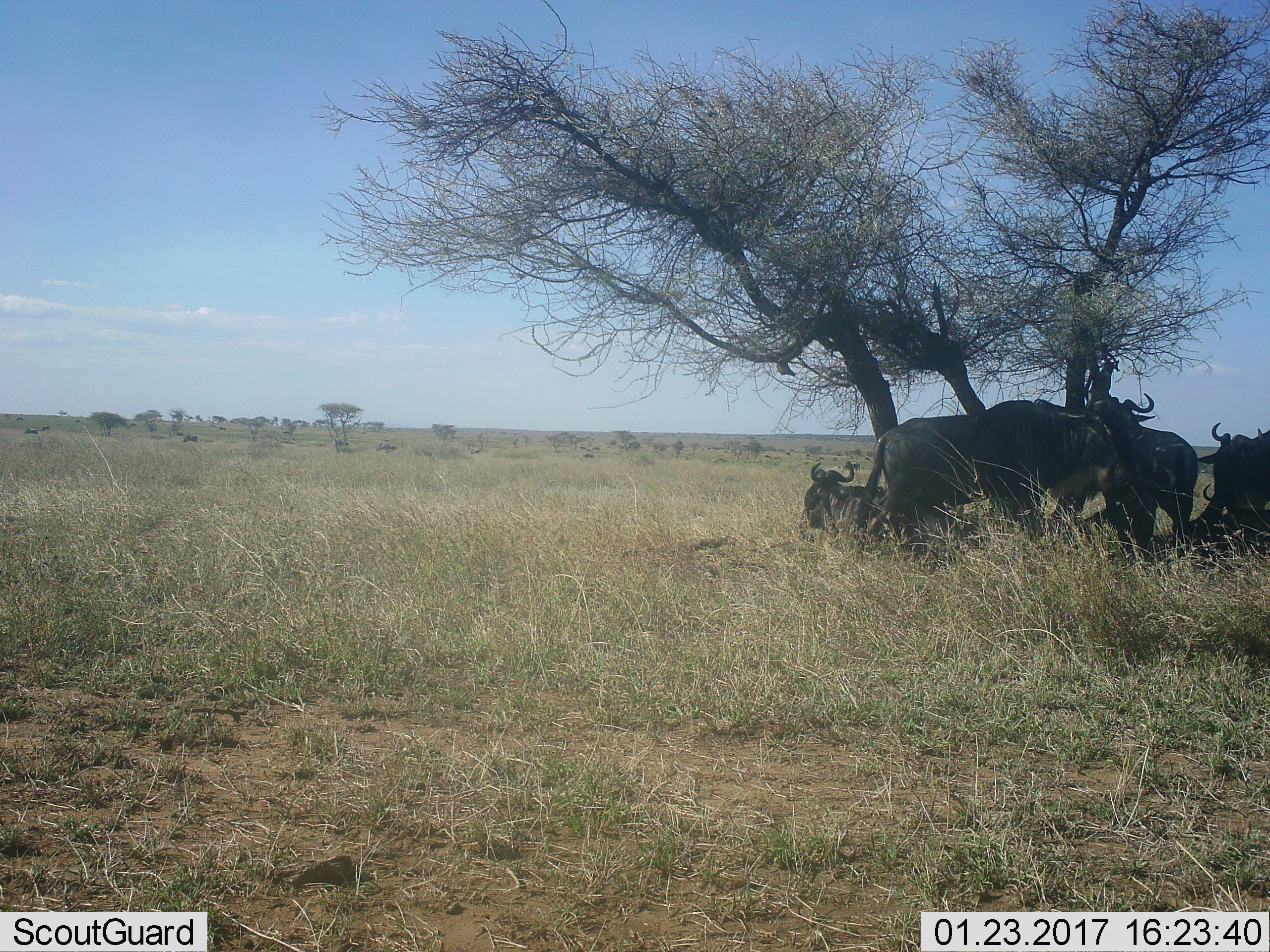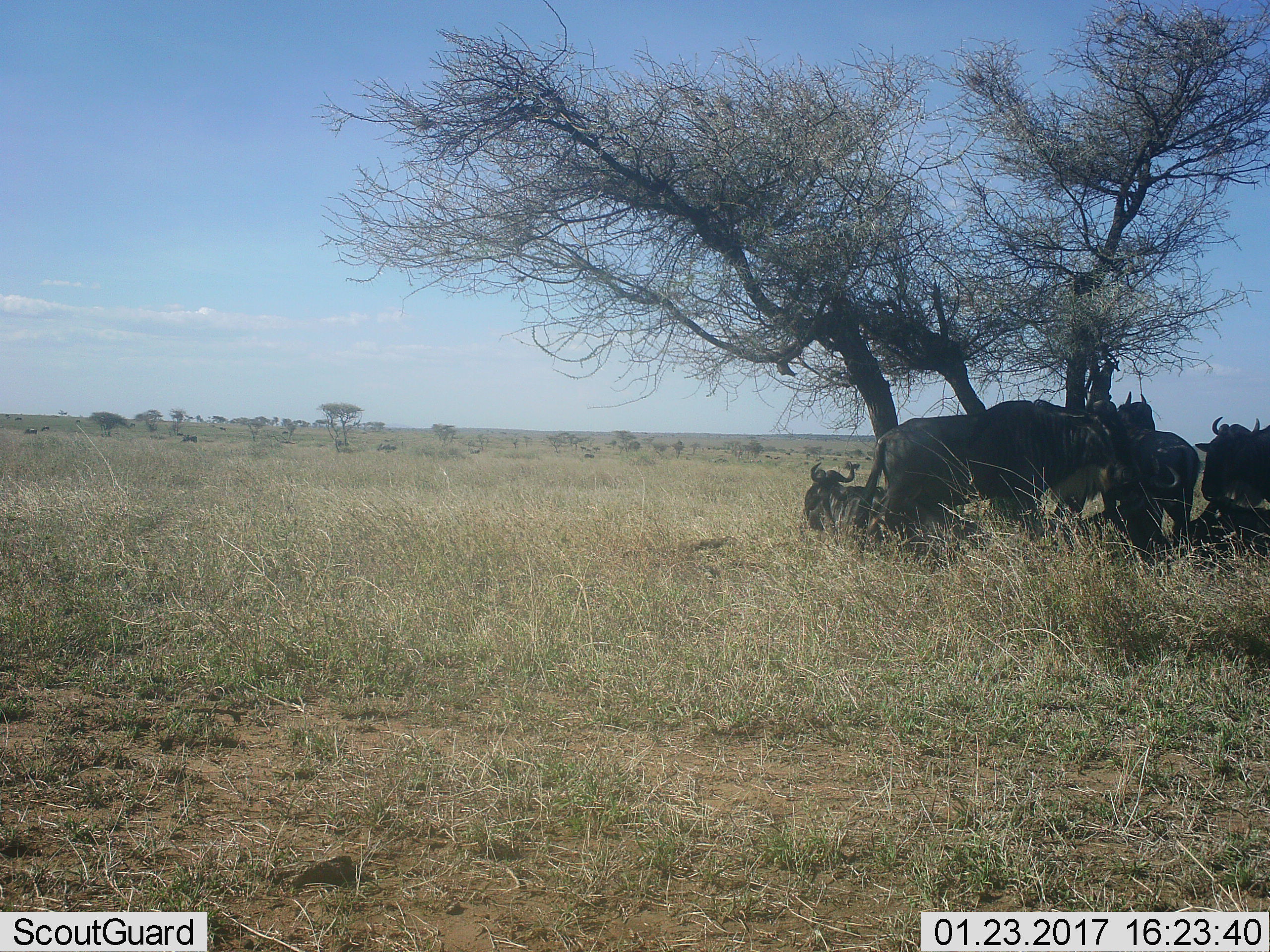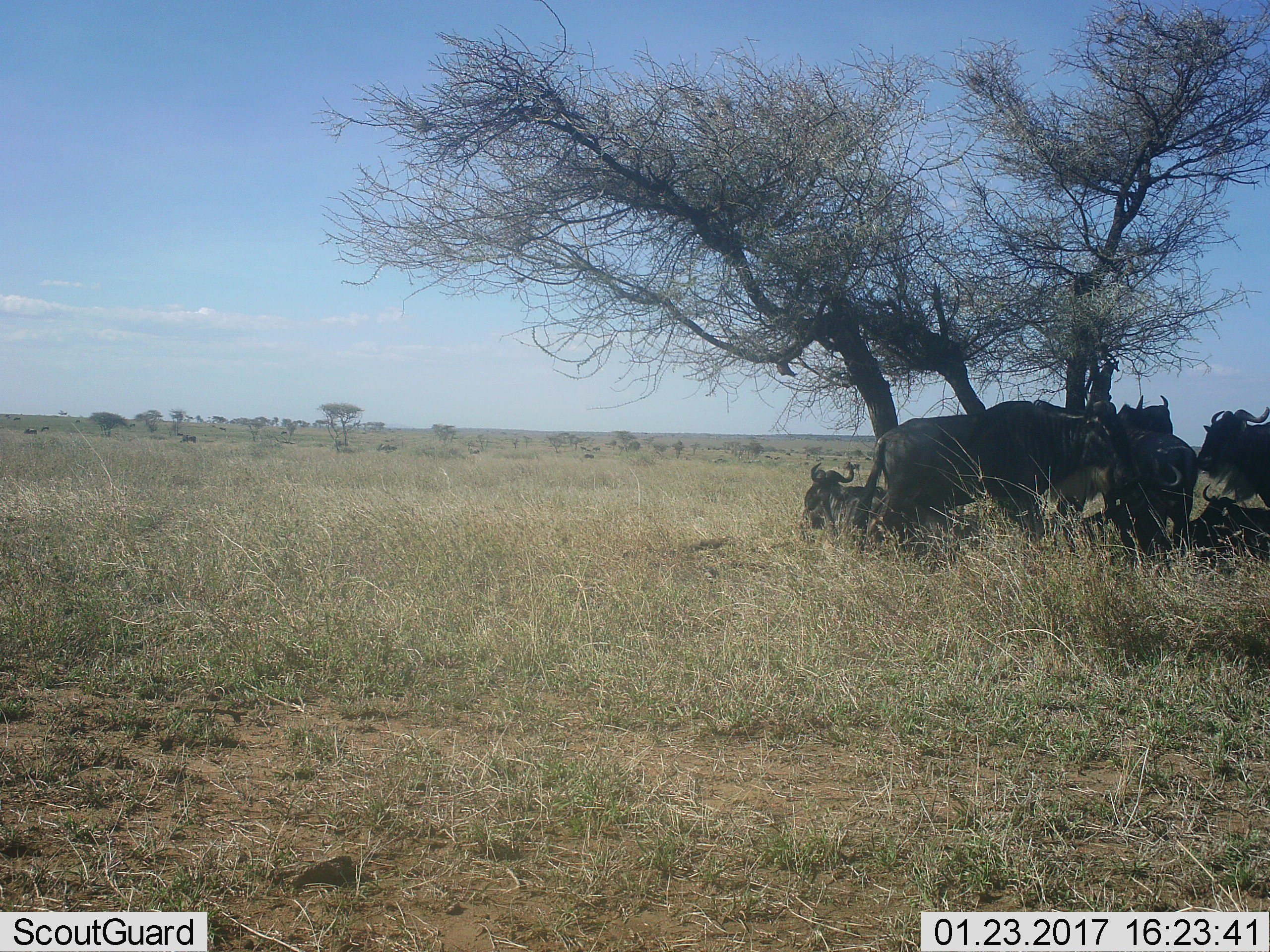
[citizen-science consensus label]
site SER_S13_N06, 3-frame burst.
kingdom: Animalia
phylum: Chordata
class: Mammalia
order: Artiodactyla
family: Bovidae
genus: Connochaetes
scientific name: Connochaetes taurinus taurinus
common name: blue wildebeest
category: wildebeestblue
Wildebeestblue (blue wildebeest) (Connochaetes taurinus taurinus), count 6. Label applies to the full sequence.